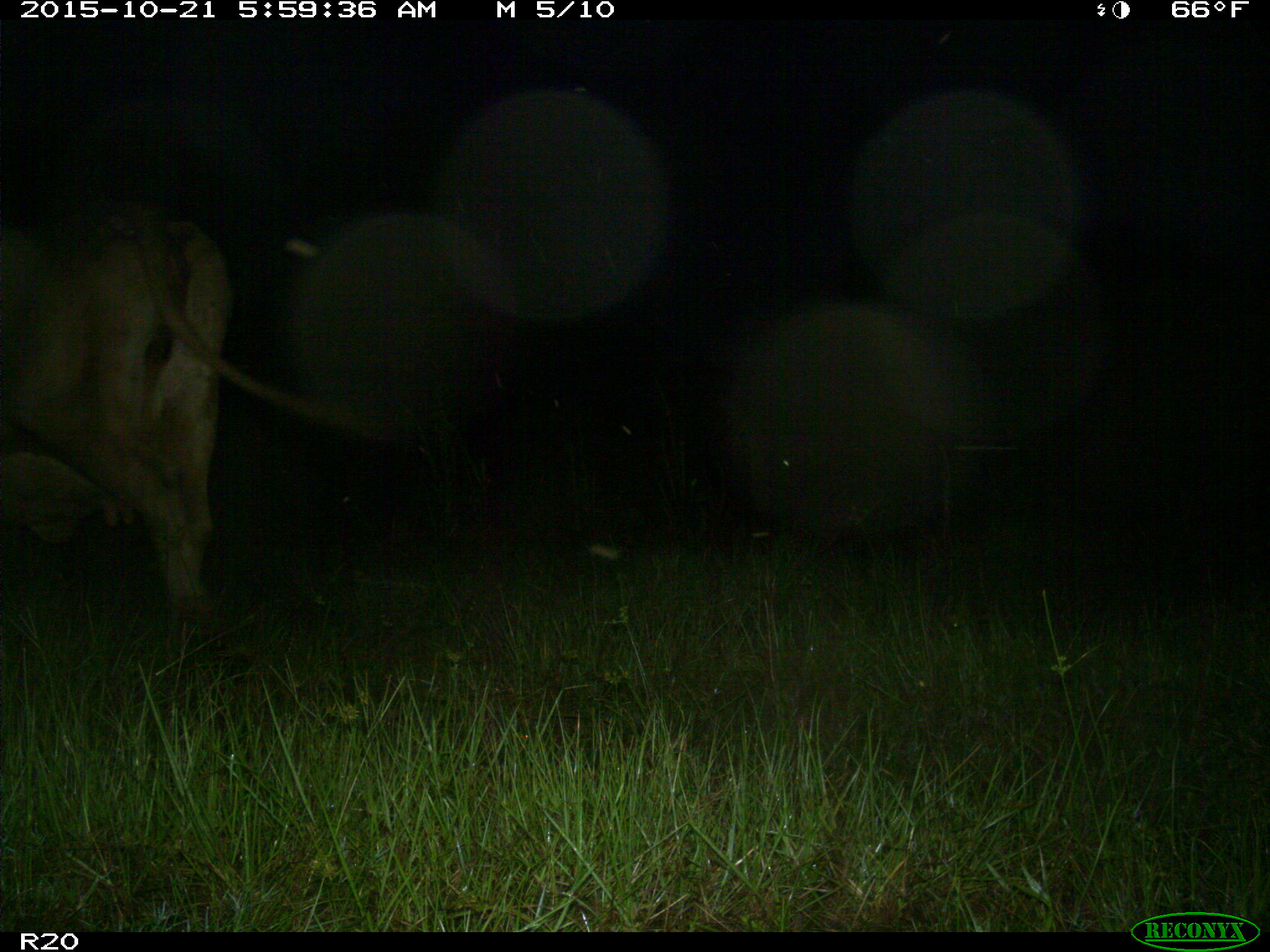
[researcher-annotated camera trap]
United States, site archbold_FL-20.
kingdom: Animalia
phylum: Chordata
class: Mammalia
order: Artiodactyla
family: Bovidae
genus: Bos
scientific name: Bos taurus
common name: domestic cow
Bos taurus (domestic cow).